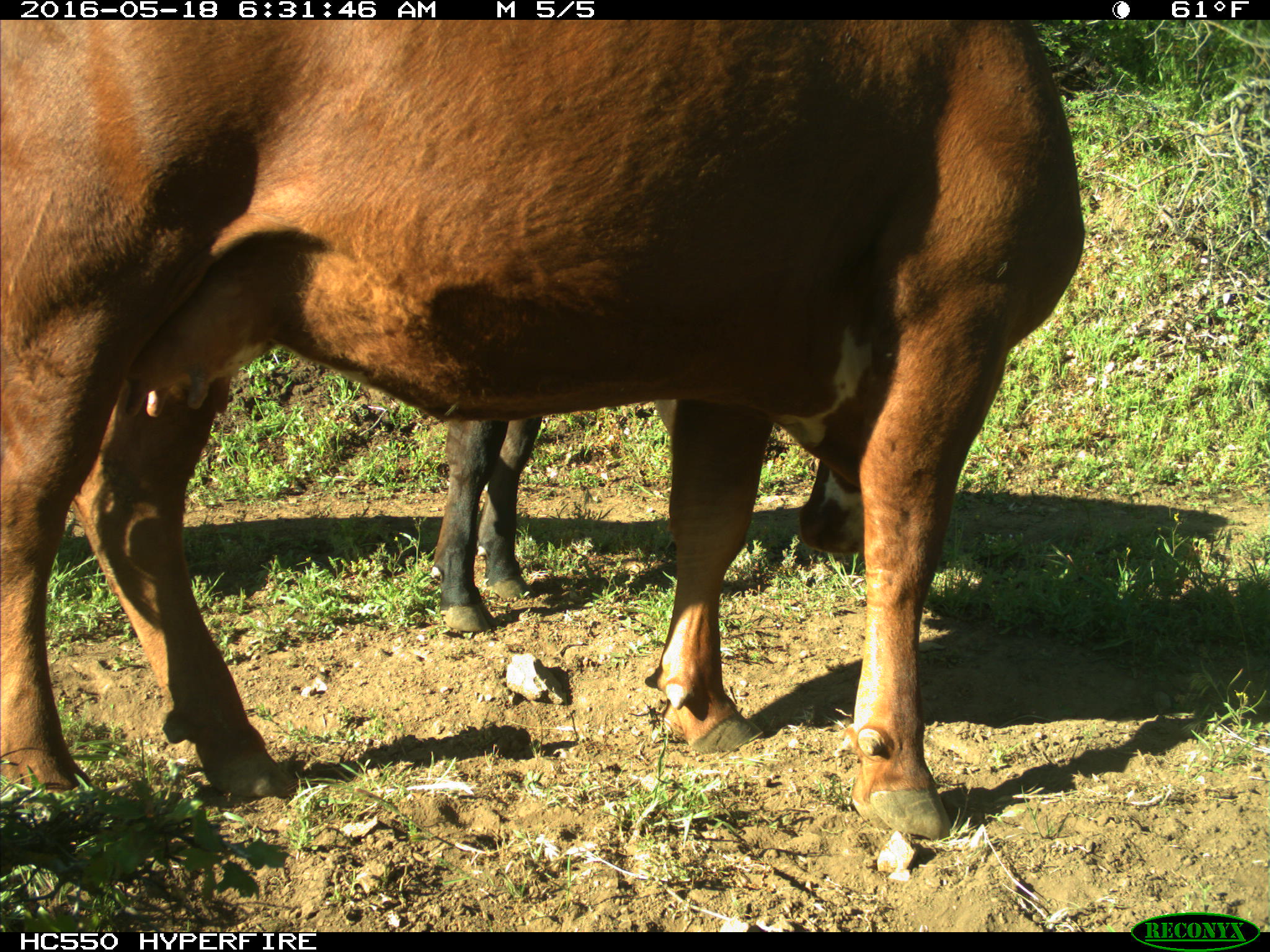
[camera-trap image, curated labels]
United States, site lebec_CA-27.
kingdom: Animalia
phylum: Chordata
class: Mammalia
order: Artiodactyla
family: Bovidae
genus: Bos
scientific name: Bos taurus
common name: domestic cow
Bos taurus (domestic cow).